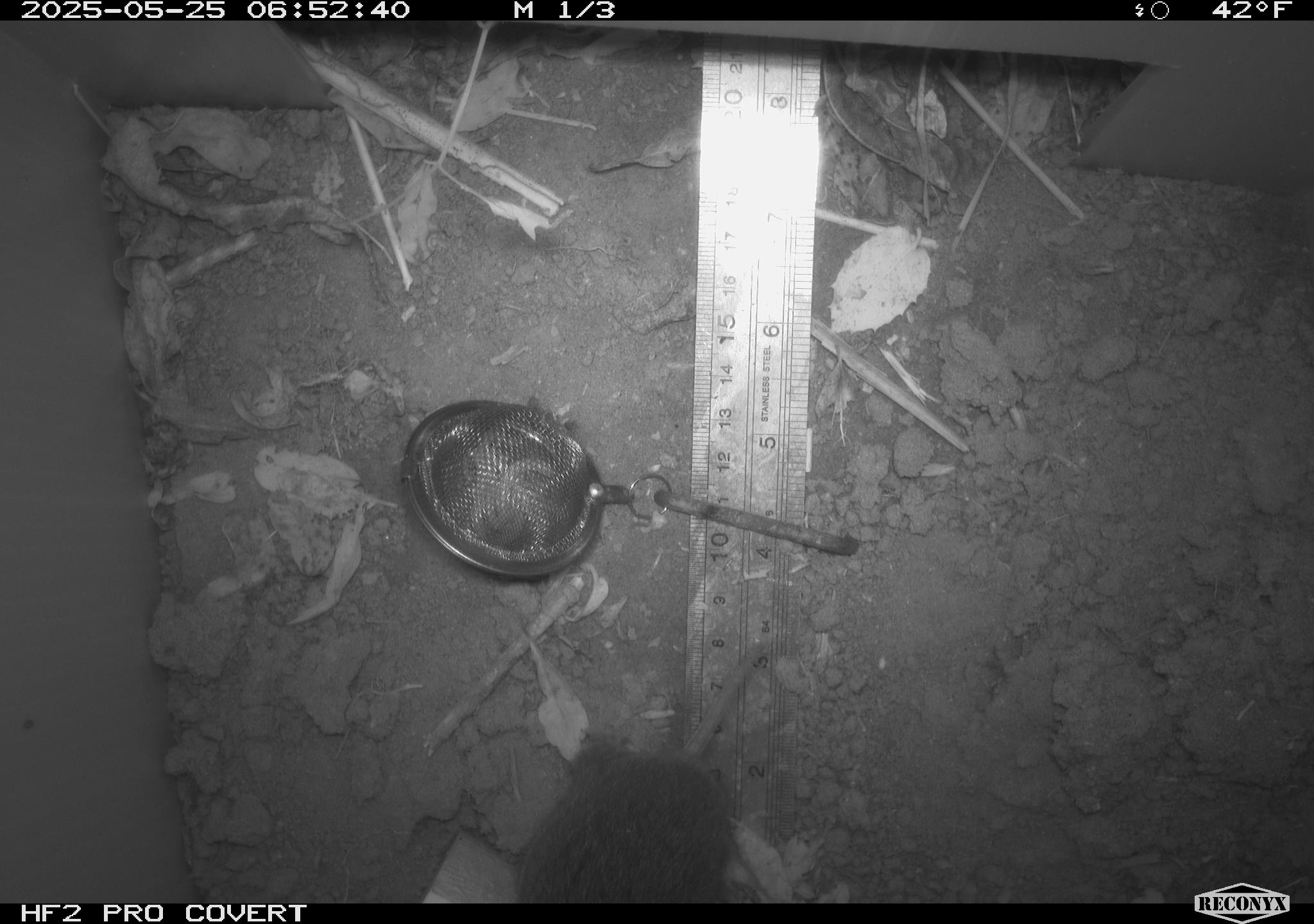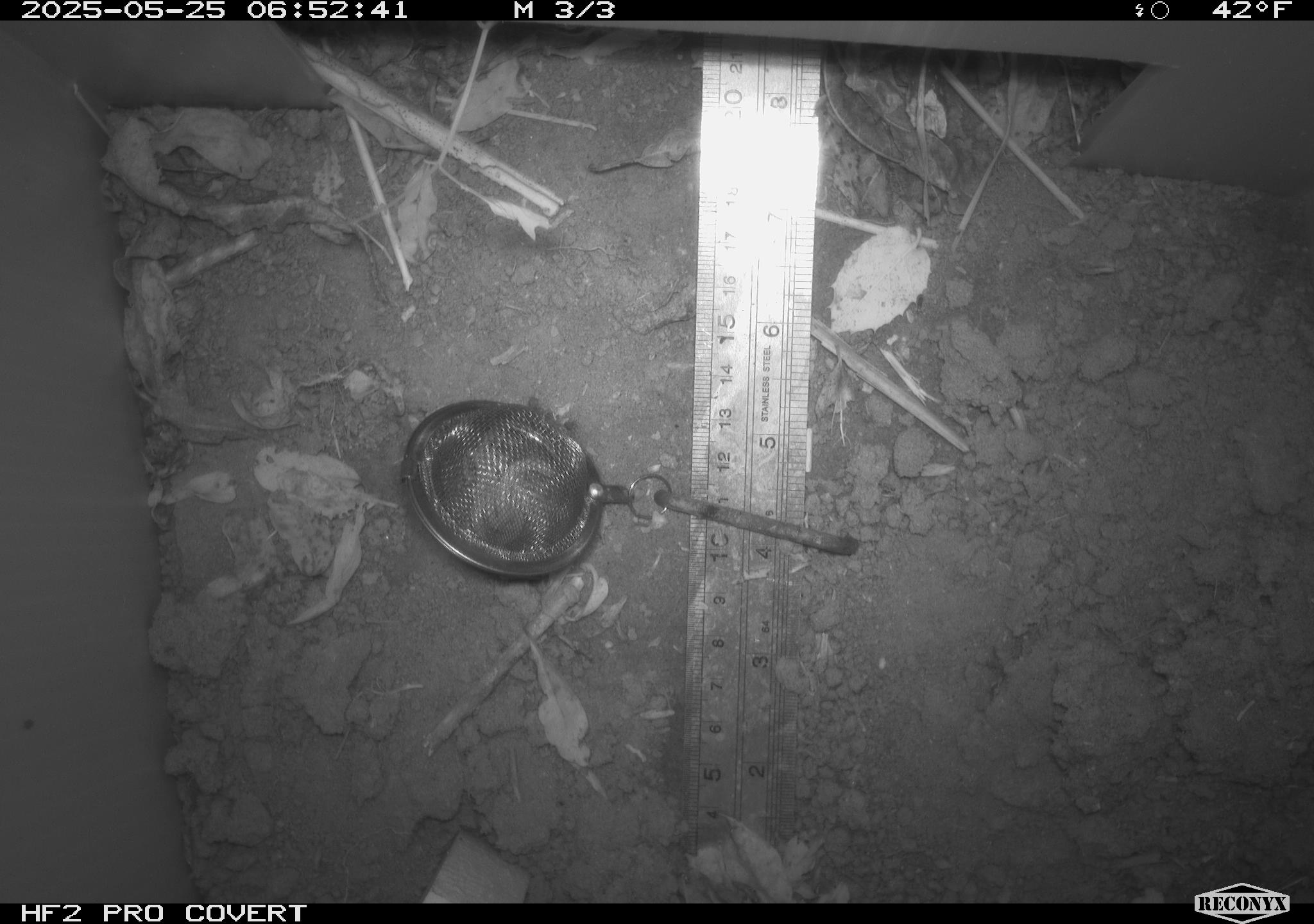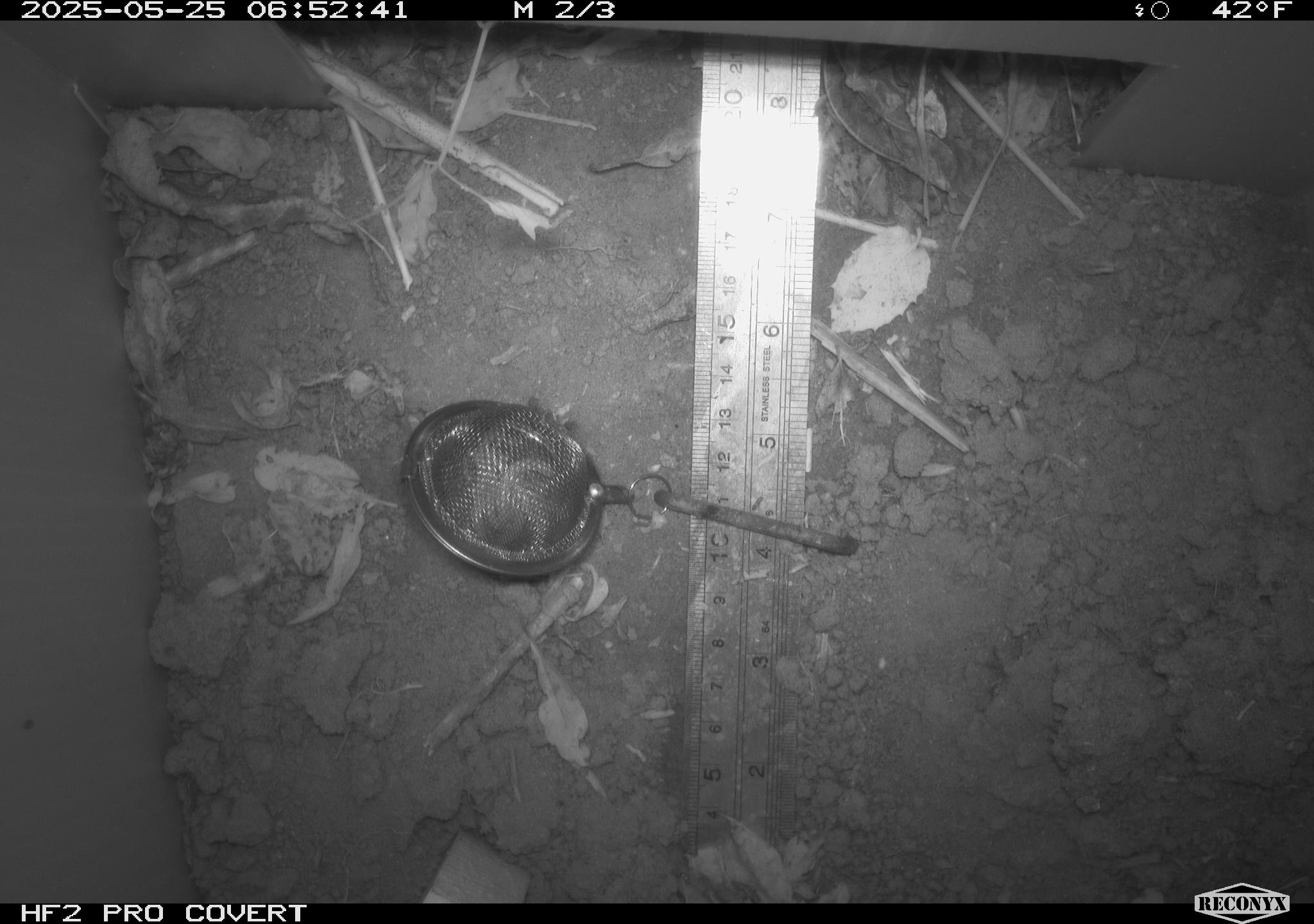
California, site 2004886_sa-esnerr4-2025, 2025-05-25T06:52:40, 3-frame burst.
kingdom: Animalia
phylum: Chordata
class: Mammalia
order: Rodentia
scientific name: Rodentia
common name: rodent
Rodent (Rodentia).